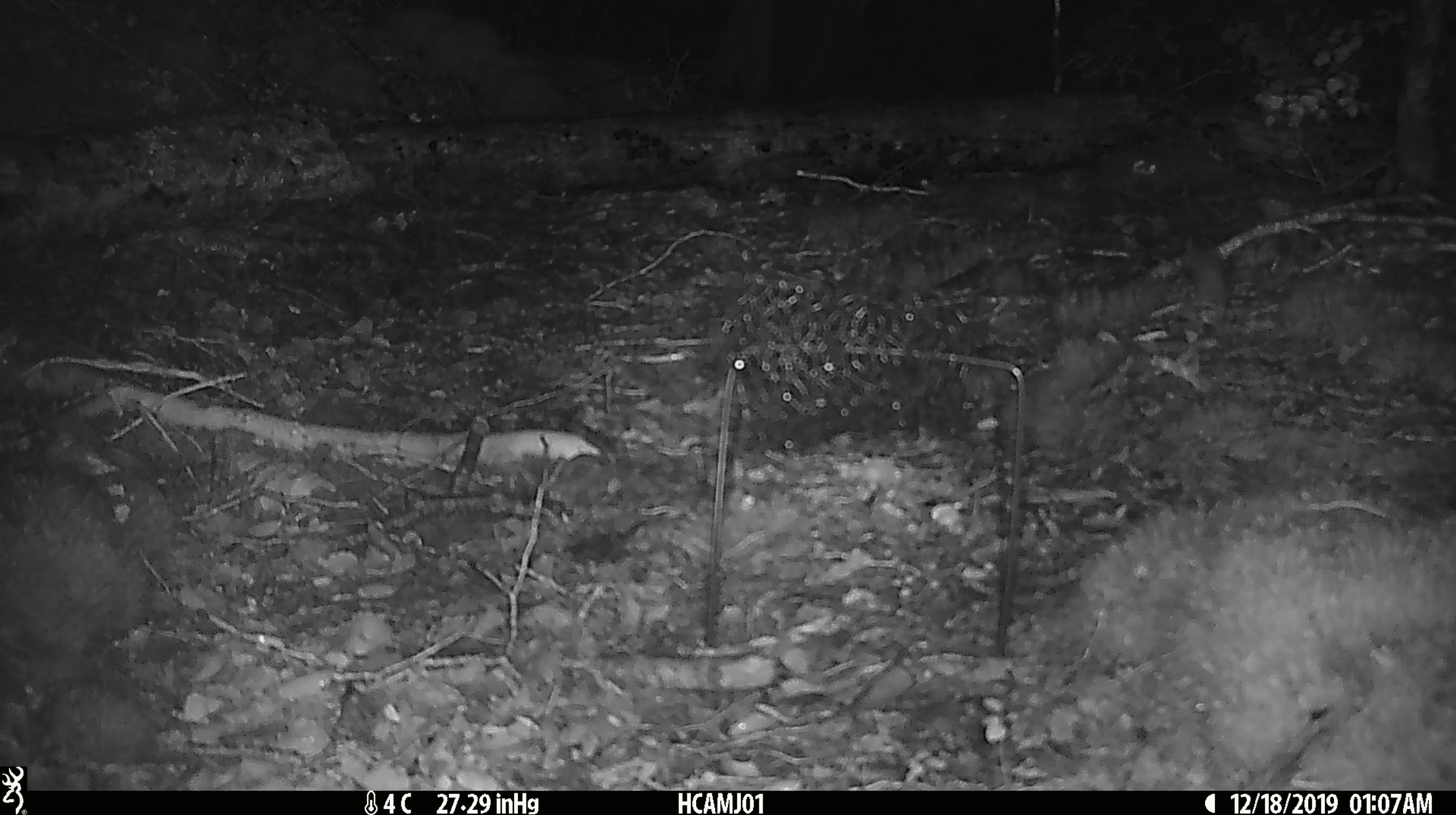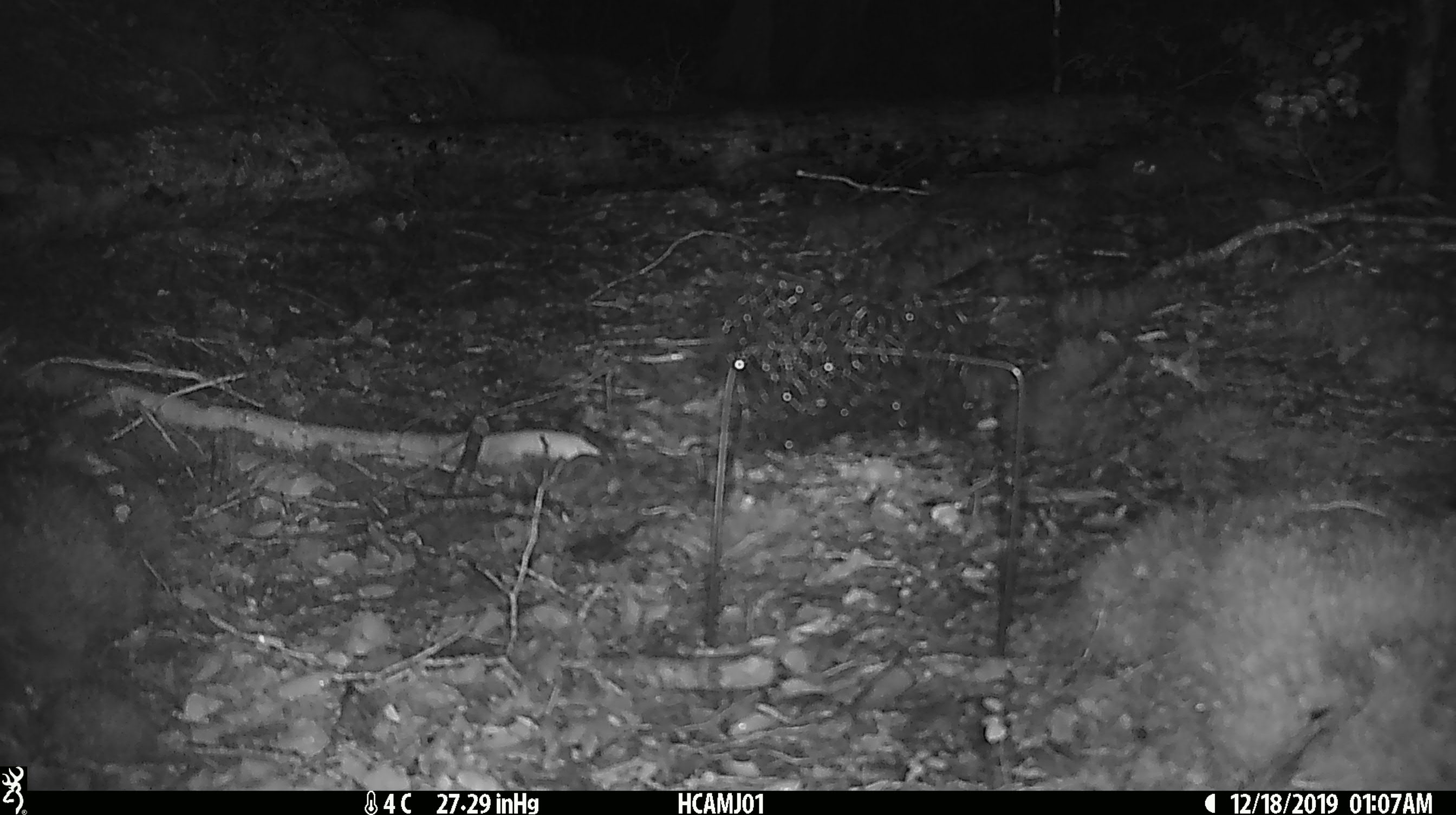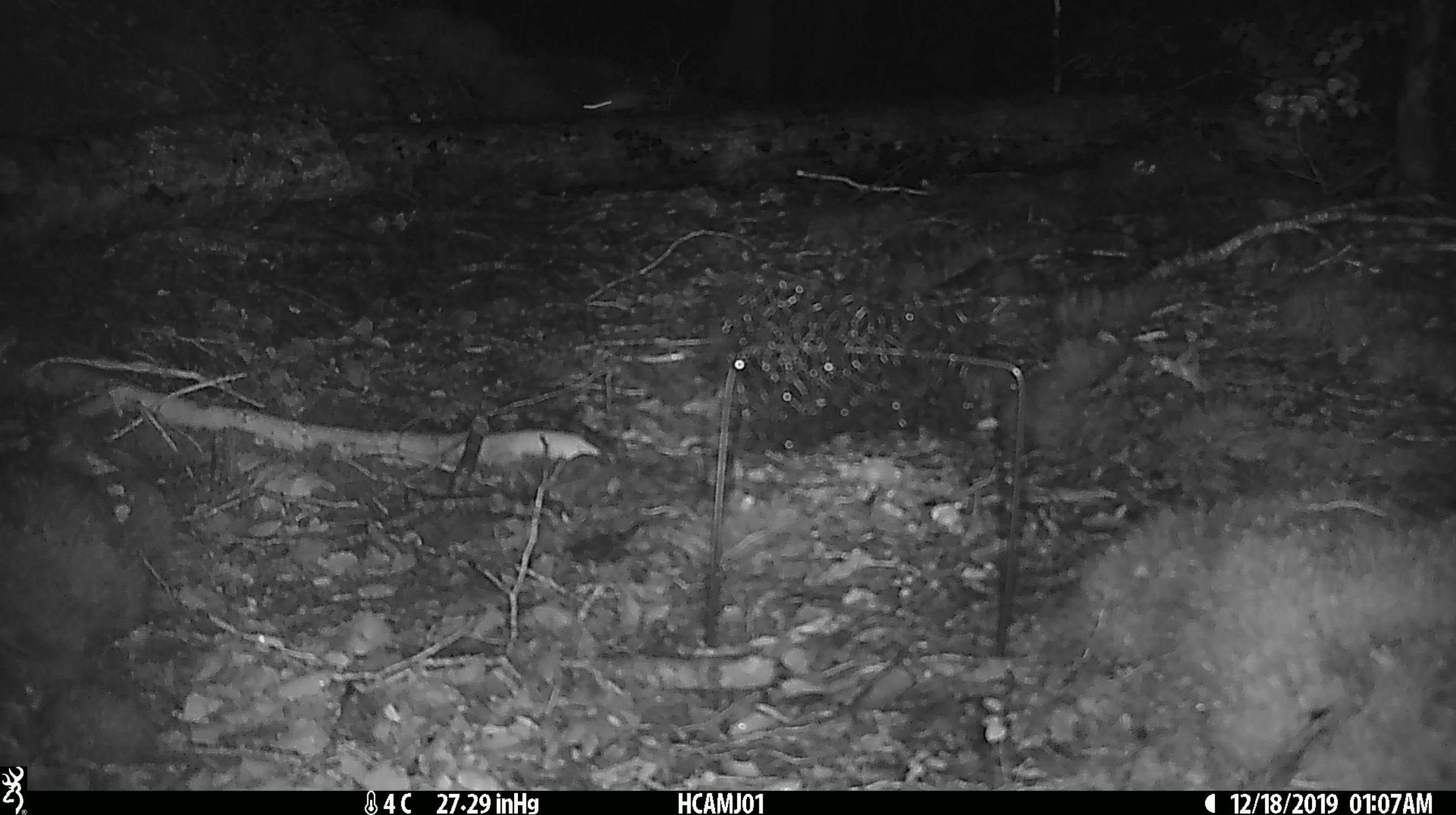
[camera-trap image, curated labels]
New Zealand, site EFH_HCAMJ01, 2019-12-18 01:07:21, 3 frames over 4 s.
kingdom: Animalia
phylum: Chordata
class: Mammalia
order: Rodentia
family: Muridae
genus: Mus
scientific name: Mus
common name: mouse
Mouse (Mus).